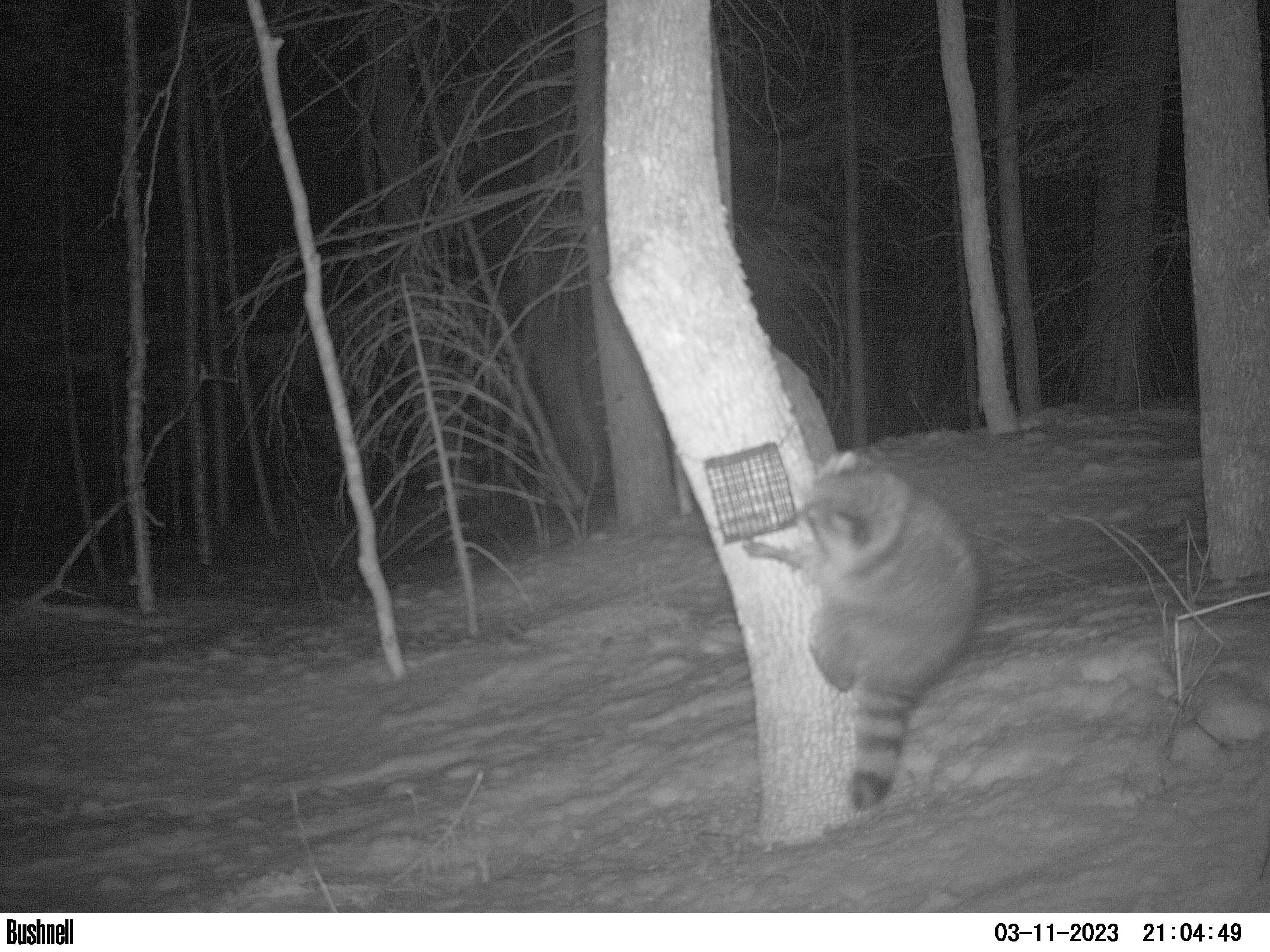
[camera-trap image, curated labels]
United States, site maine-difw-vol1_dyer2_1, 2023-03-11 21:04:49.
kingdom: Animalia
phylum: Chordata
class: Mammalia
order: Carnivora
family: Procyonidae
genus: Procyon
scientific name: Procyon lotor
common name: raccoon